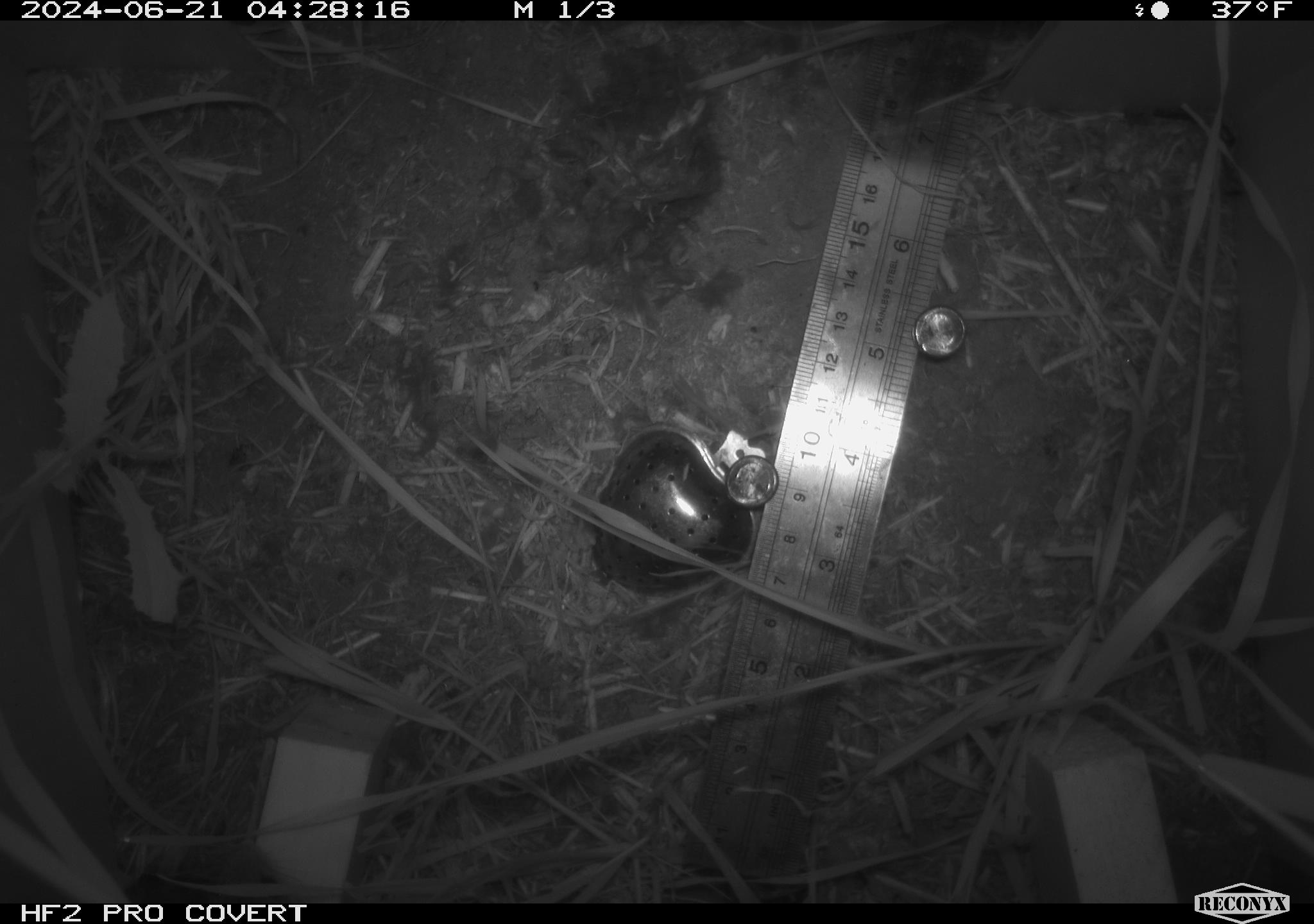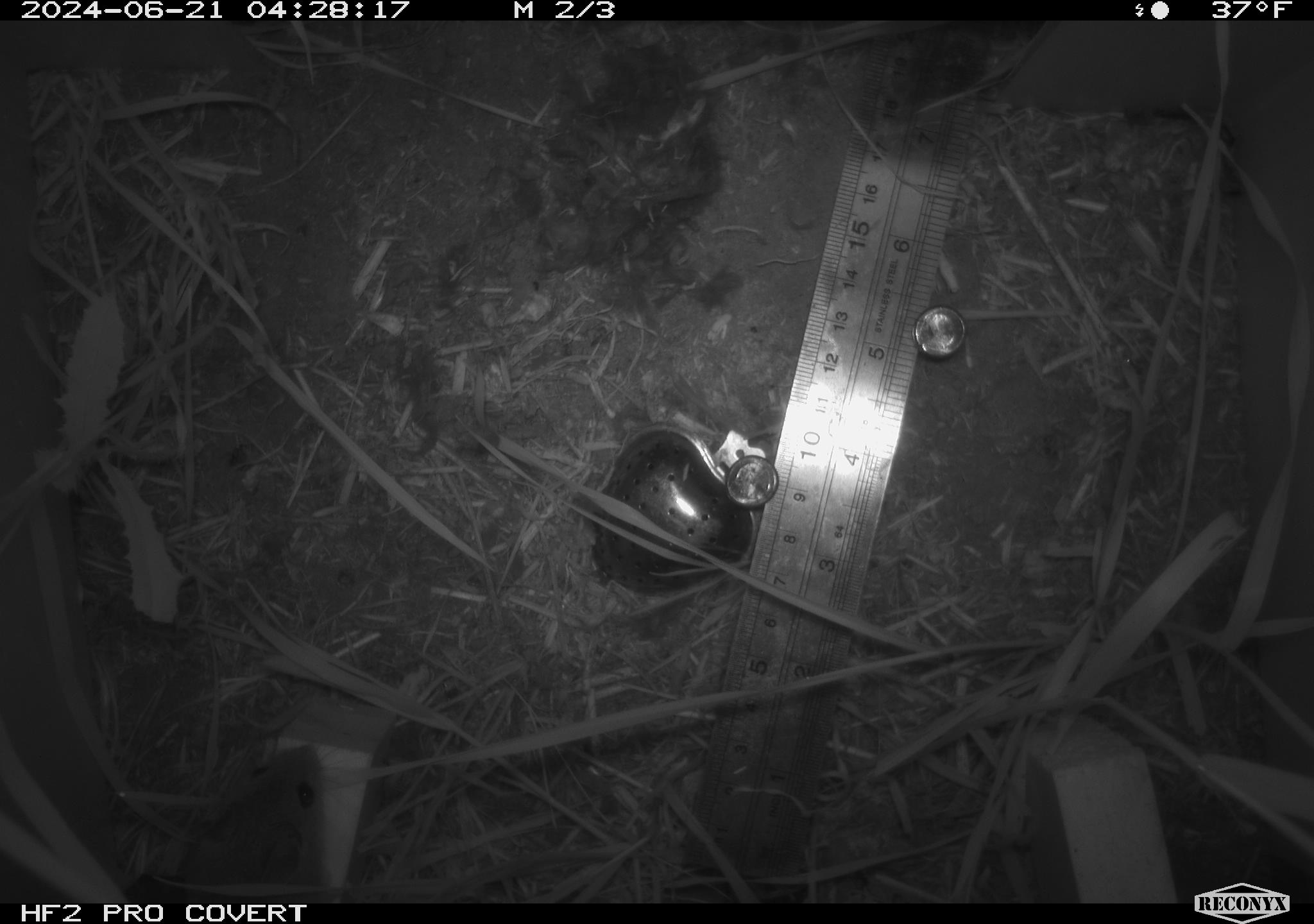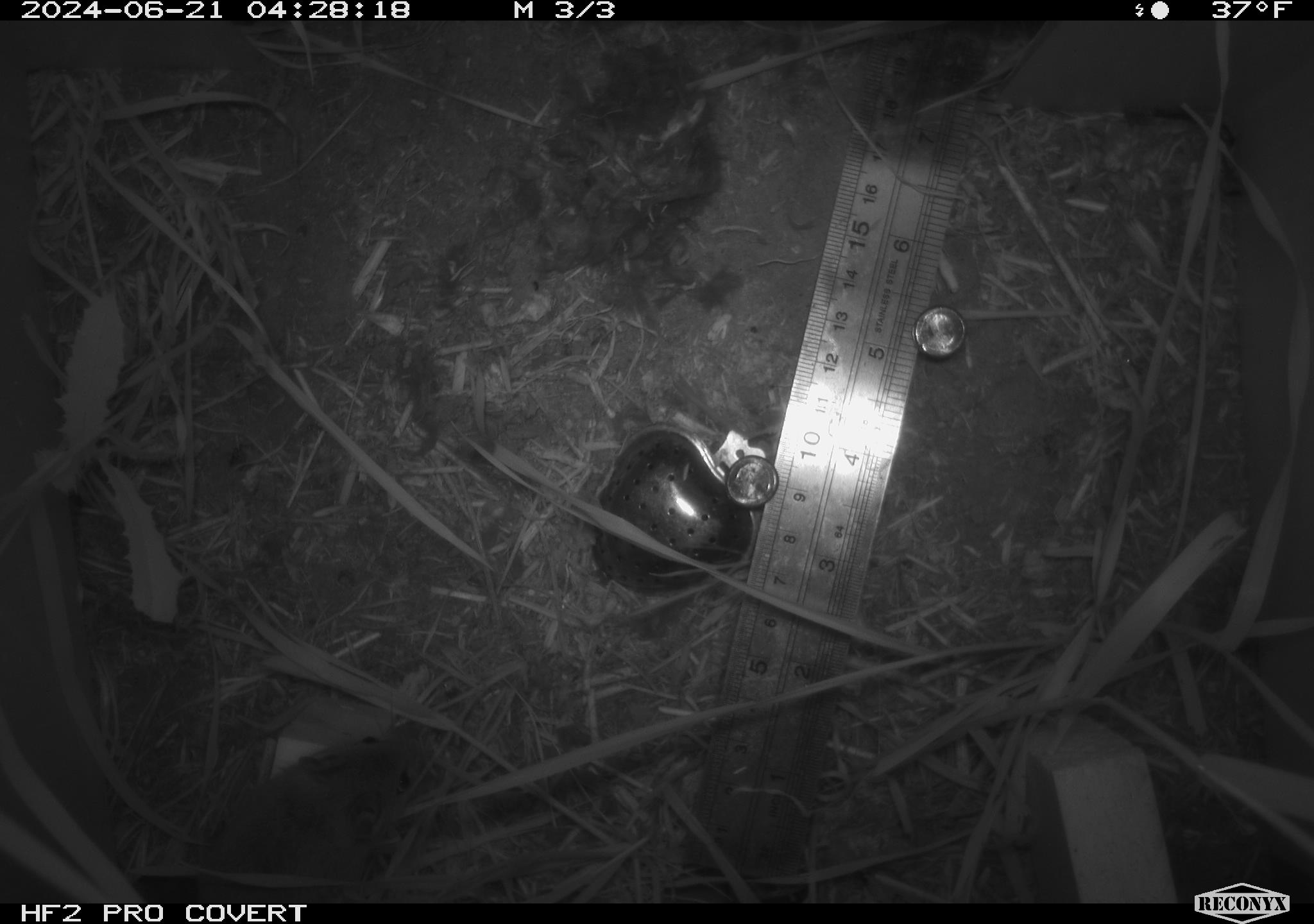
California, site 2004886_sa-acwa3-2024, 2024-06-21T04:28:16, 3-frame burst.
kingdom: Animalia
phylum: Chordata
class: Mammalia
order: Rodentia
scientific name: Rodentia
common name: mouse species